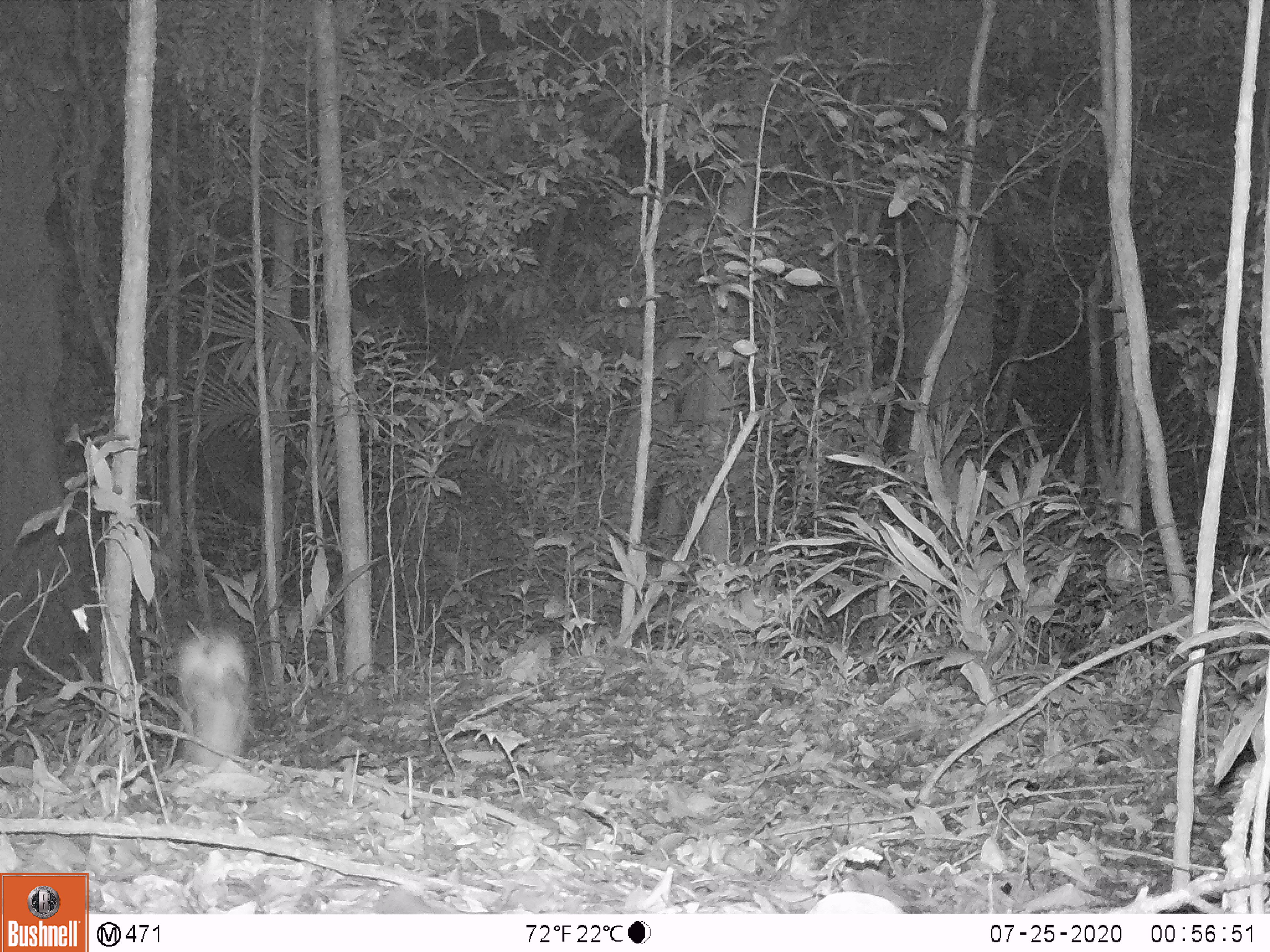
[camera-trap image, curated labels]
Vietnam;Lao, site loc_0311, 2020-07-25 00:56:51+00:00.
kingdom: Animalia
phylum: Chordata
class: Mammalia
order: Lagomorpha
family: Leporidae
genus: Nesolagus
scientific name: Nesolagus timminsi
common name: annamite striped rabbit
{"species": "annamite striped rabbit (Nesolagus timminsi)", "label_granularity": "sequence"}